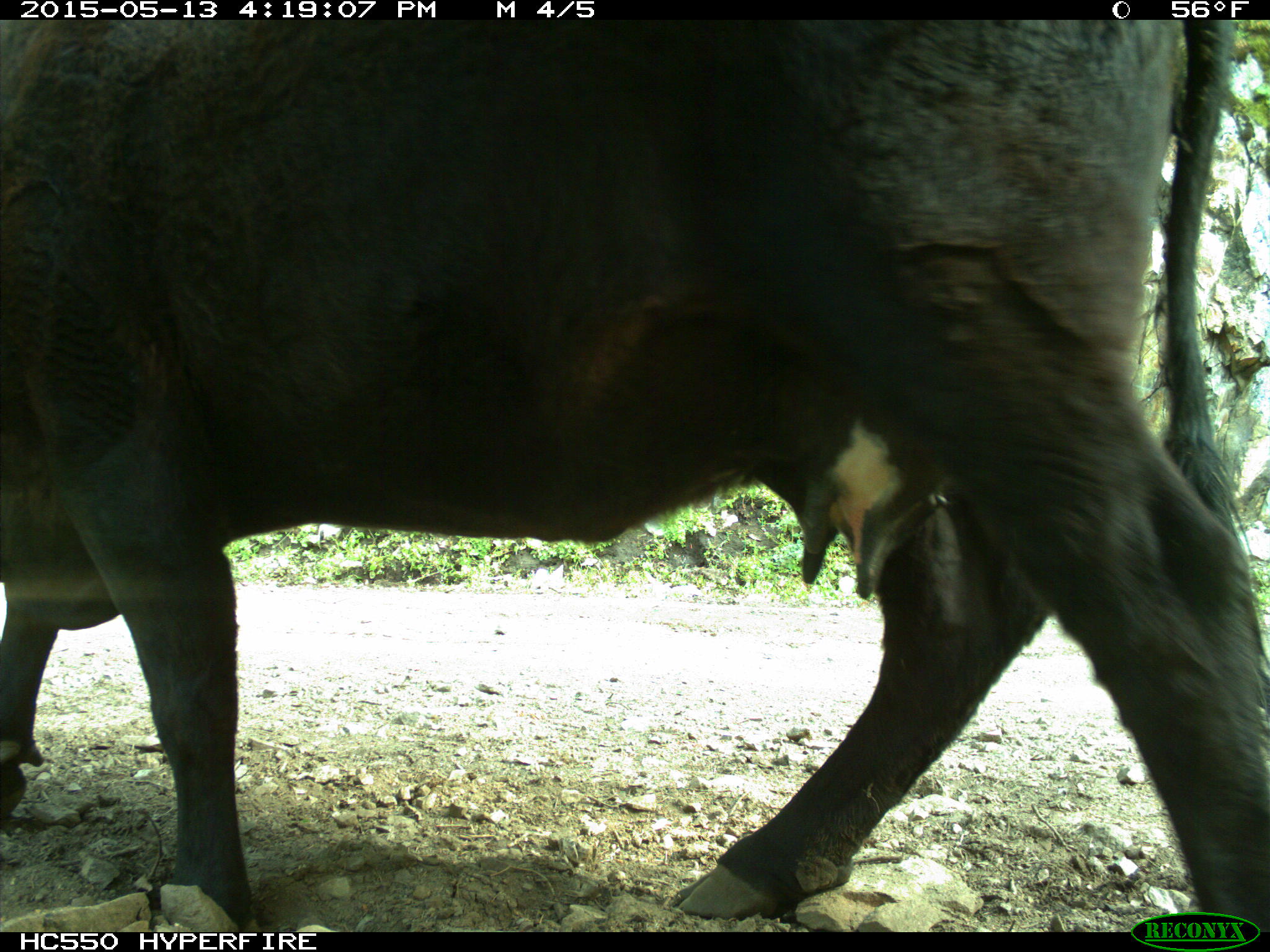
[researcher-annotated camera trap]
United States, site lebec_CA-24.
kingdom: Animalia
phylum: Chordata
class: Mammalia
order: Artiodactyla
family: Bovidae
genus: Bos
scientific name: Bos taurus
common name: domestic cow